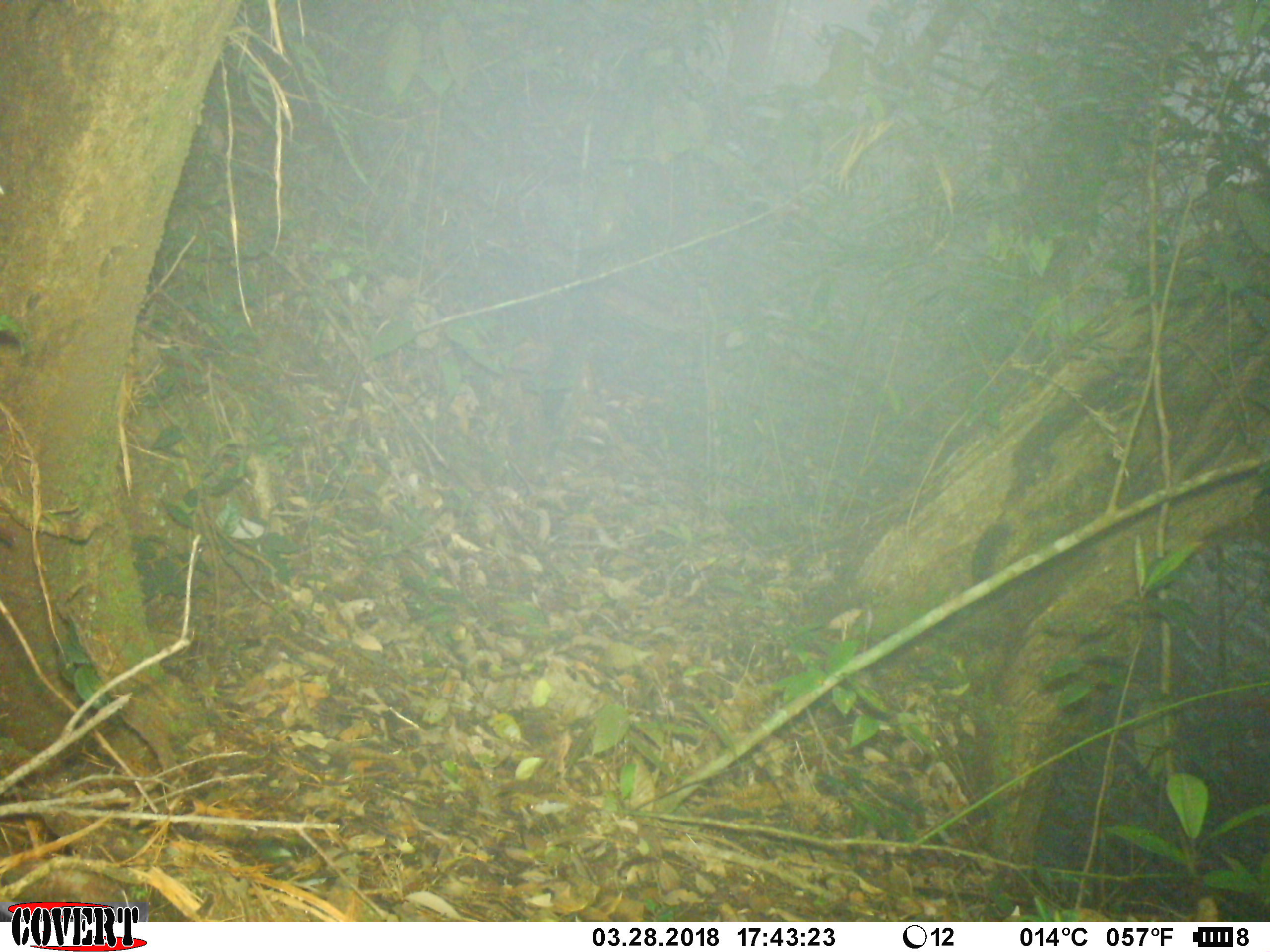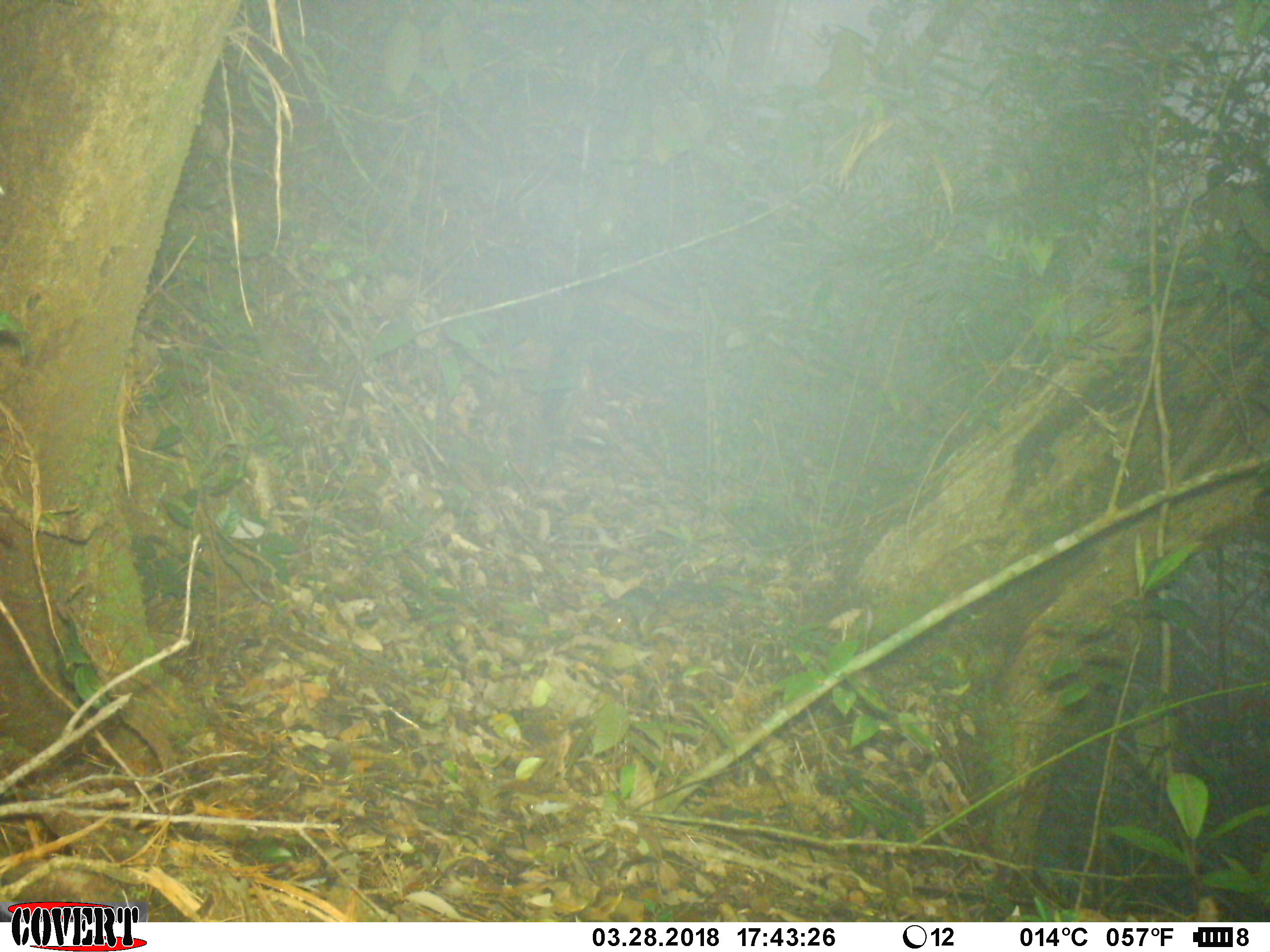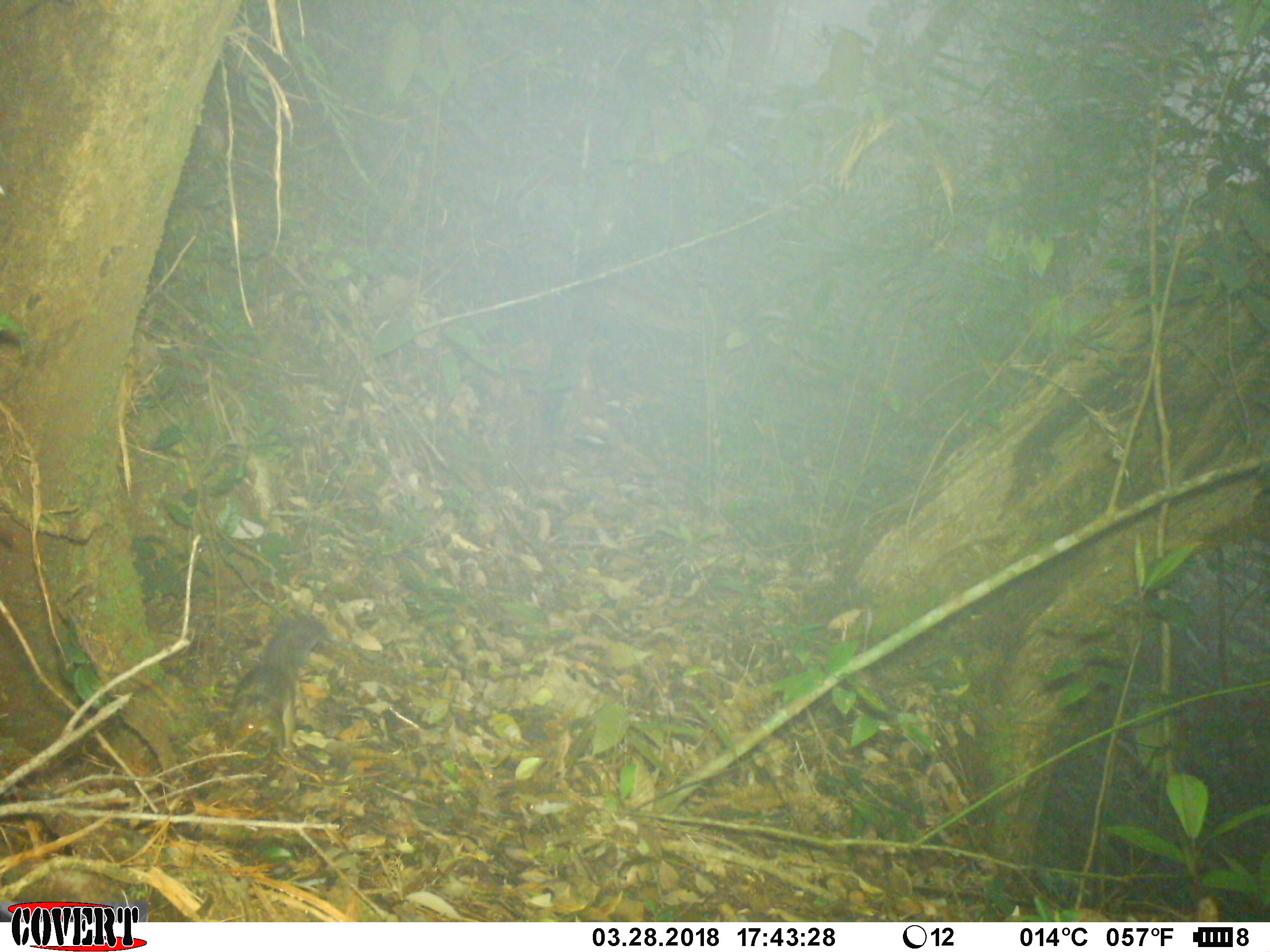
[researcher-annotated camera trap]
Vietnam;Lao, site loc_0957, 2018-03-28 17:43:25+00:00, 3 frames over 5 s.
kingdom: Animalia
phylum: Chordata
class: Mammalia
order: Rodentia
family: Sciuridae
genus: Dremomys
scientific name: Dremomys rufigenis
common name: red-cheeked squirrel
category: red cheeked squirrel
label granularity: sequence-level